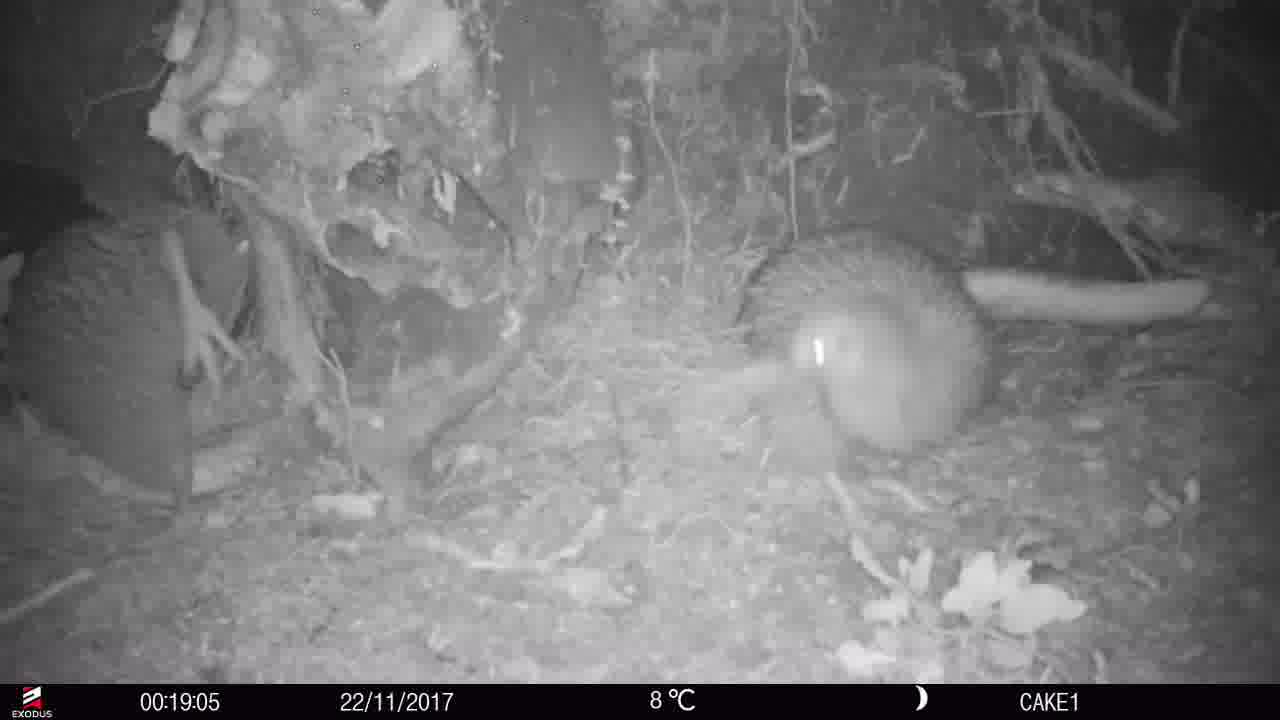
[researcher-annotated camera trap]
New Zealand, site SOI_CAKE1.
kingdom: Animalia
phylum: Chordata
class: Aves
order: Apterygiformes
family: Apterygidae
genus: Apteryx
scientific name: Apteryx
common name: kiwi